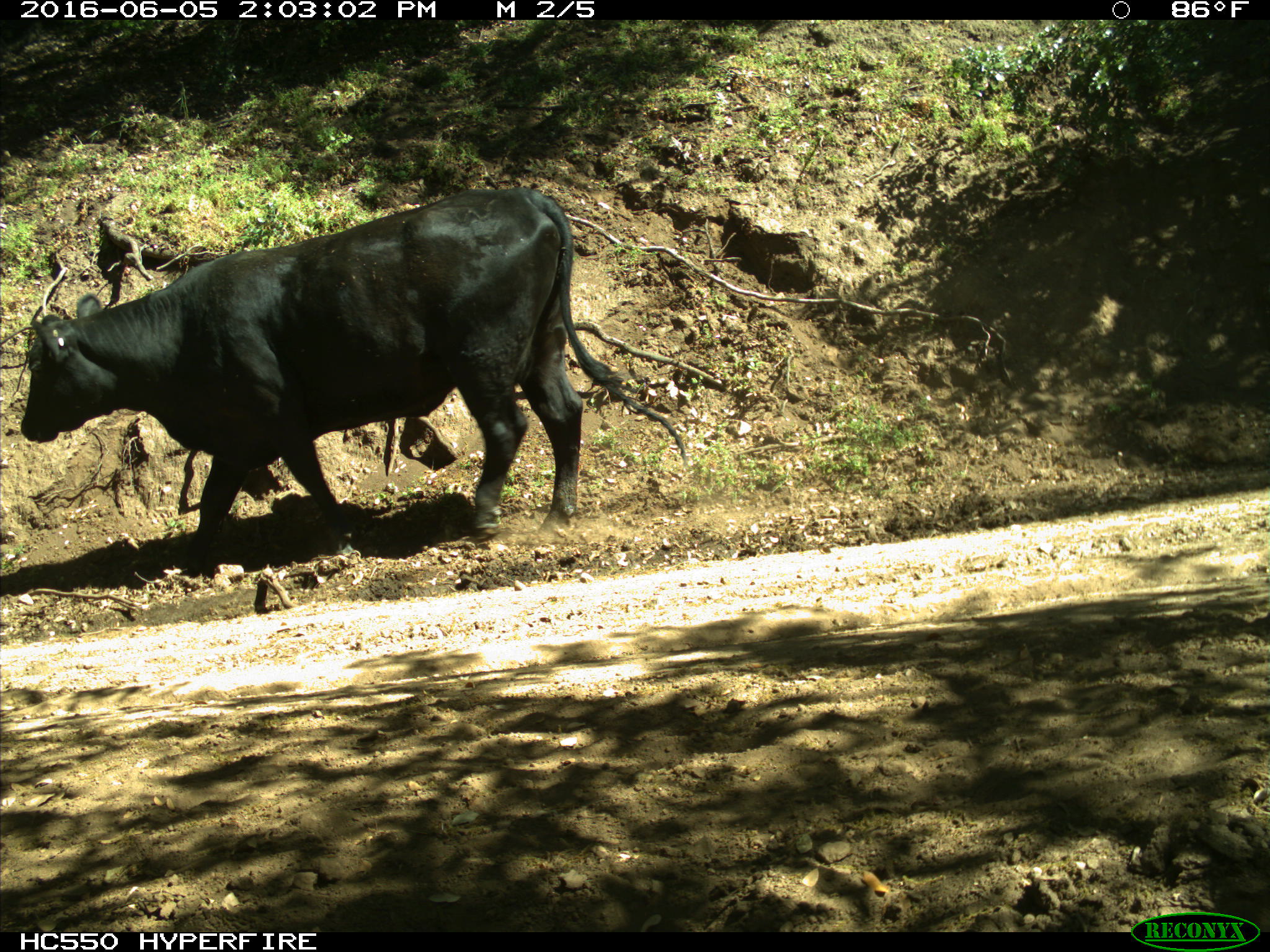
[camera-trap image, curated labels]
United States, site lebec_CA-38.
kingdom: Animalia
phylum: Chordata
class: Mammalia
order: Artiodactyla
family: Bovidae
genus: Bos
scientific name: Bos taurus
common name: domestic cow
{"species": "Bos taurus (domestic cow)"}